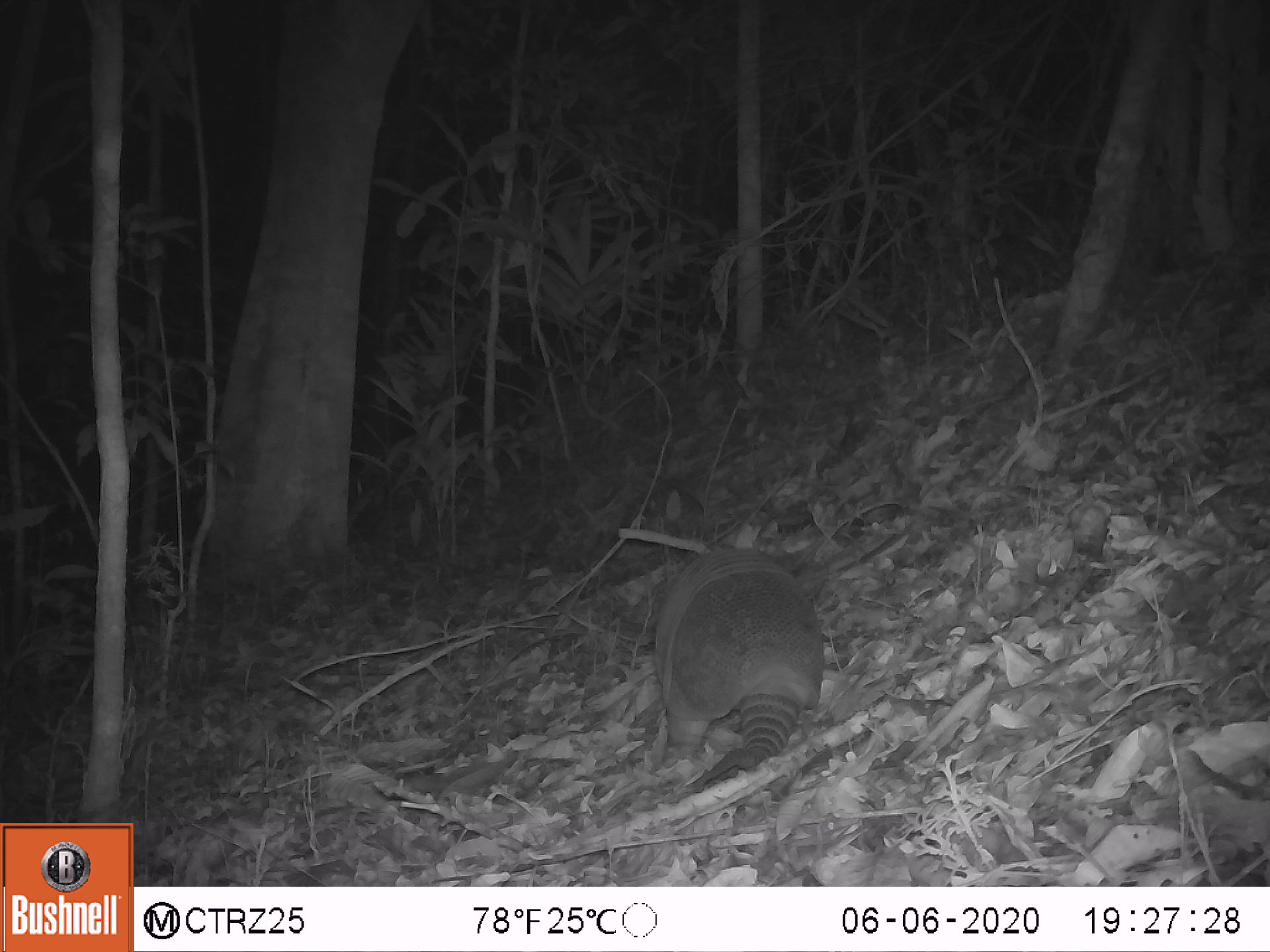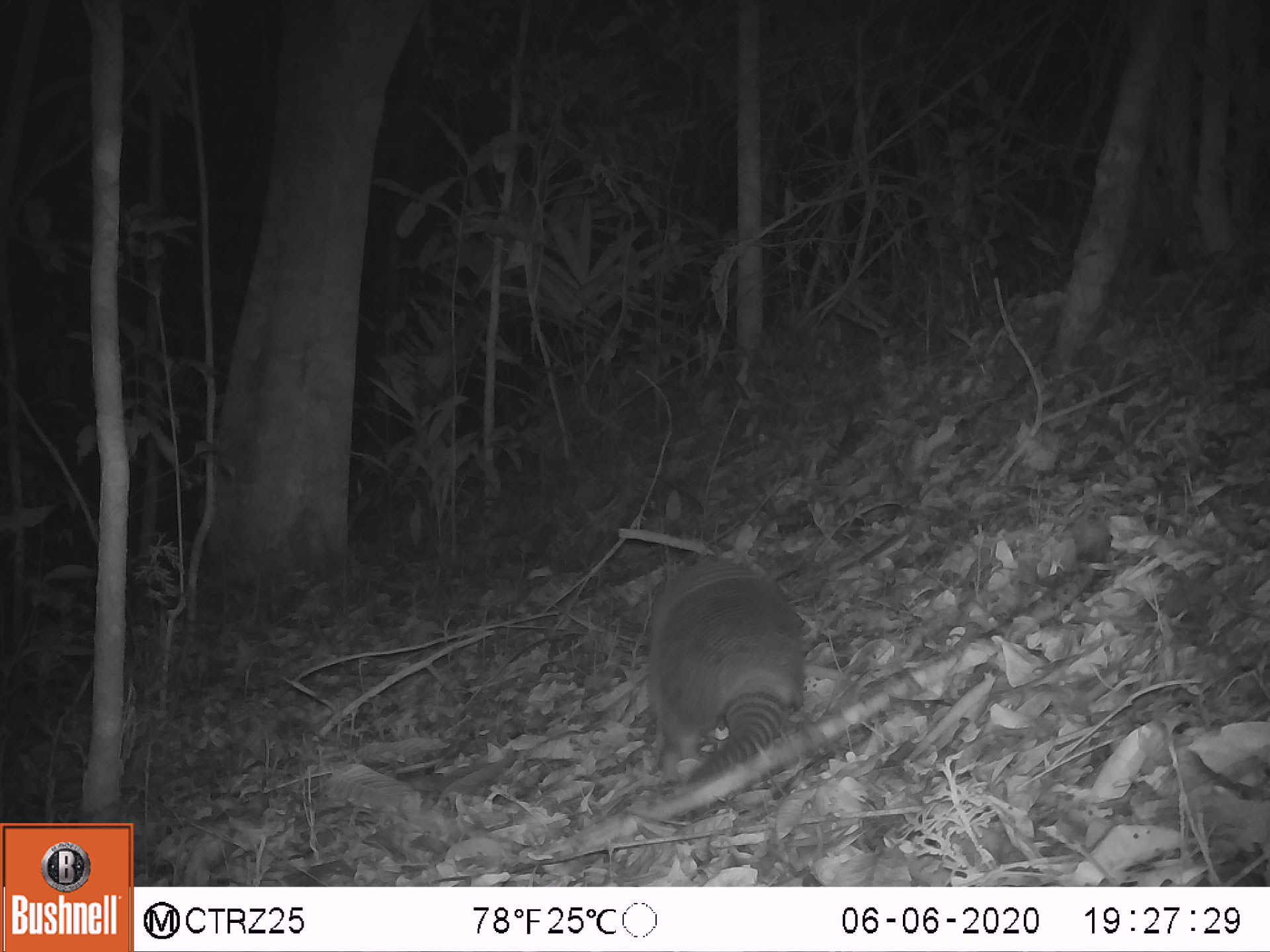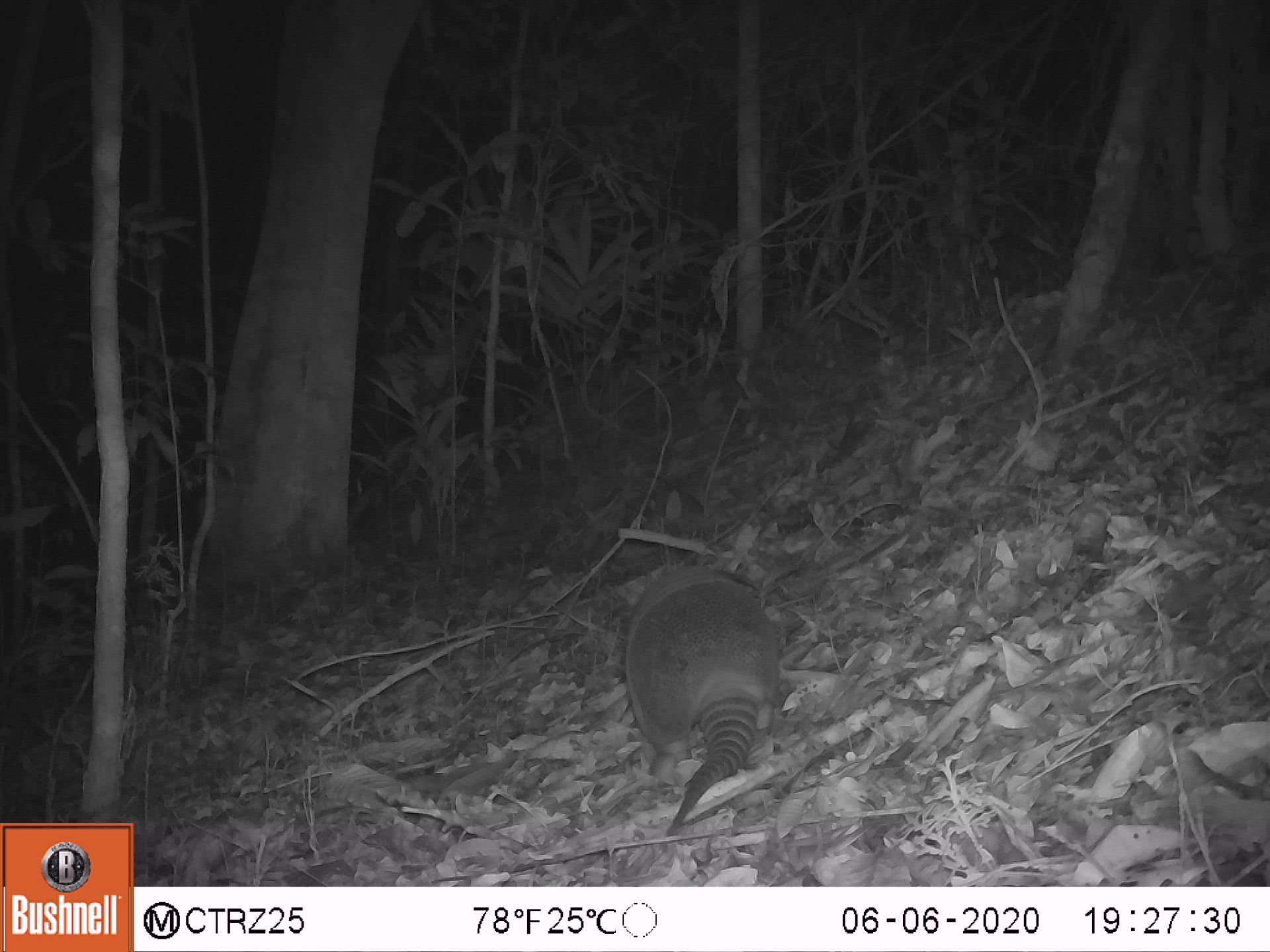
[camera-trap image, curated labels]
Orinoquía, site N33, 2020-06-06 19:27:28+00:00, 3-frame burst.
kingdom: Animalia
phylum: Chordata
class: Mammalia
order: Cingulata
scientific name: Cingulata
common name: armadillo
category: unknown armadillo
Unknown armadillo (armadillo) (Cingulata).